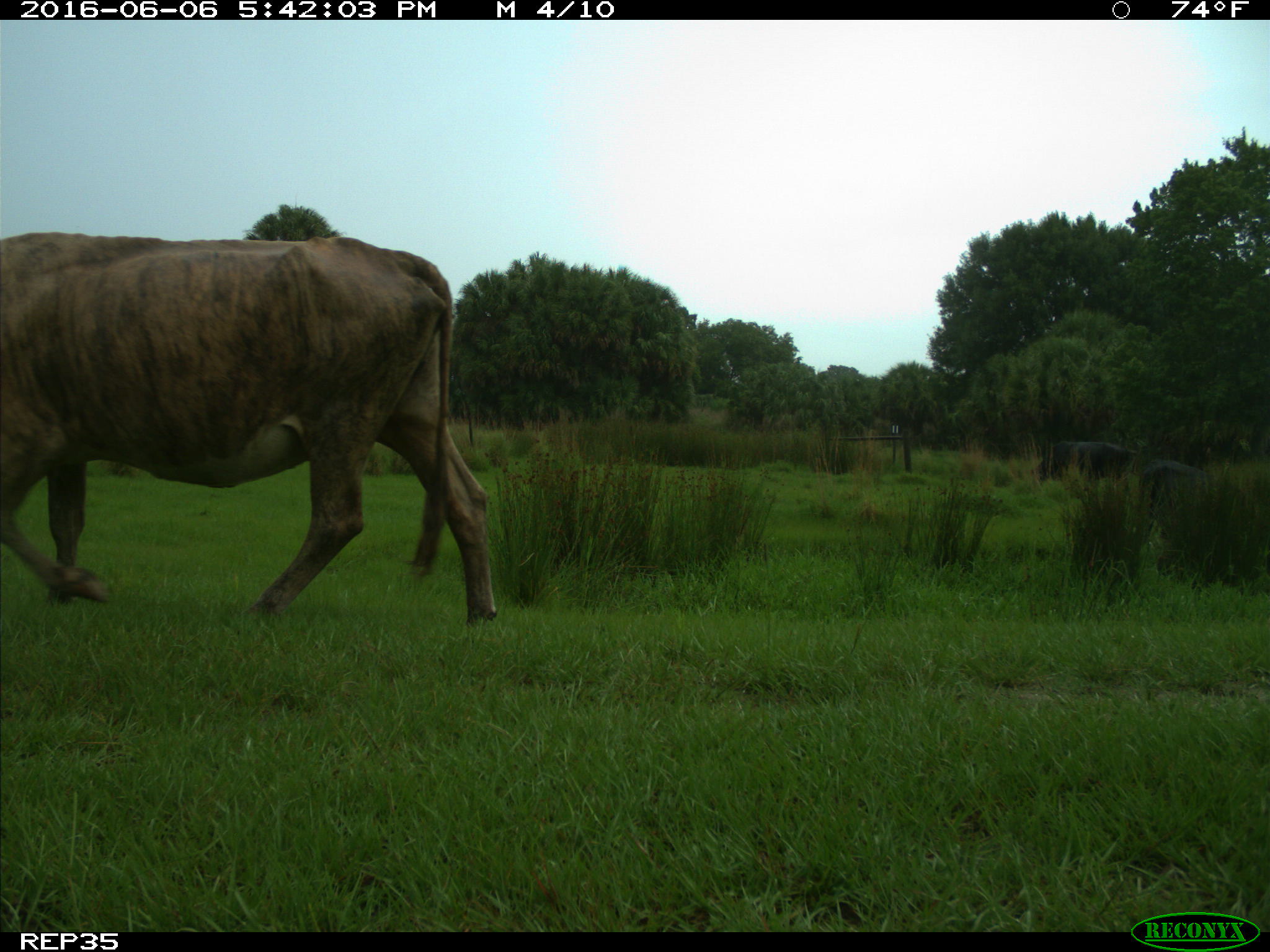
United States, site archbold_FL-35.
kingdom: Animalia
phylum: Chordata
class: Mammalia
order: Artiodactyla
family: Bovidae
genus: Bos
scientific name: Bos taurus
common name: domestic cow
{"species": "Bos taurus (domestic cow)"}